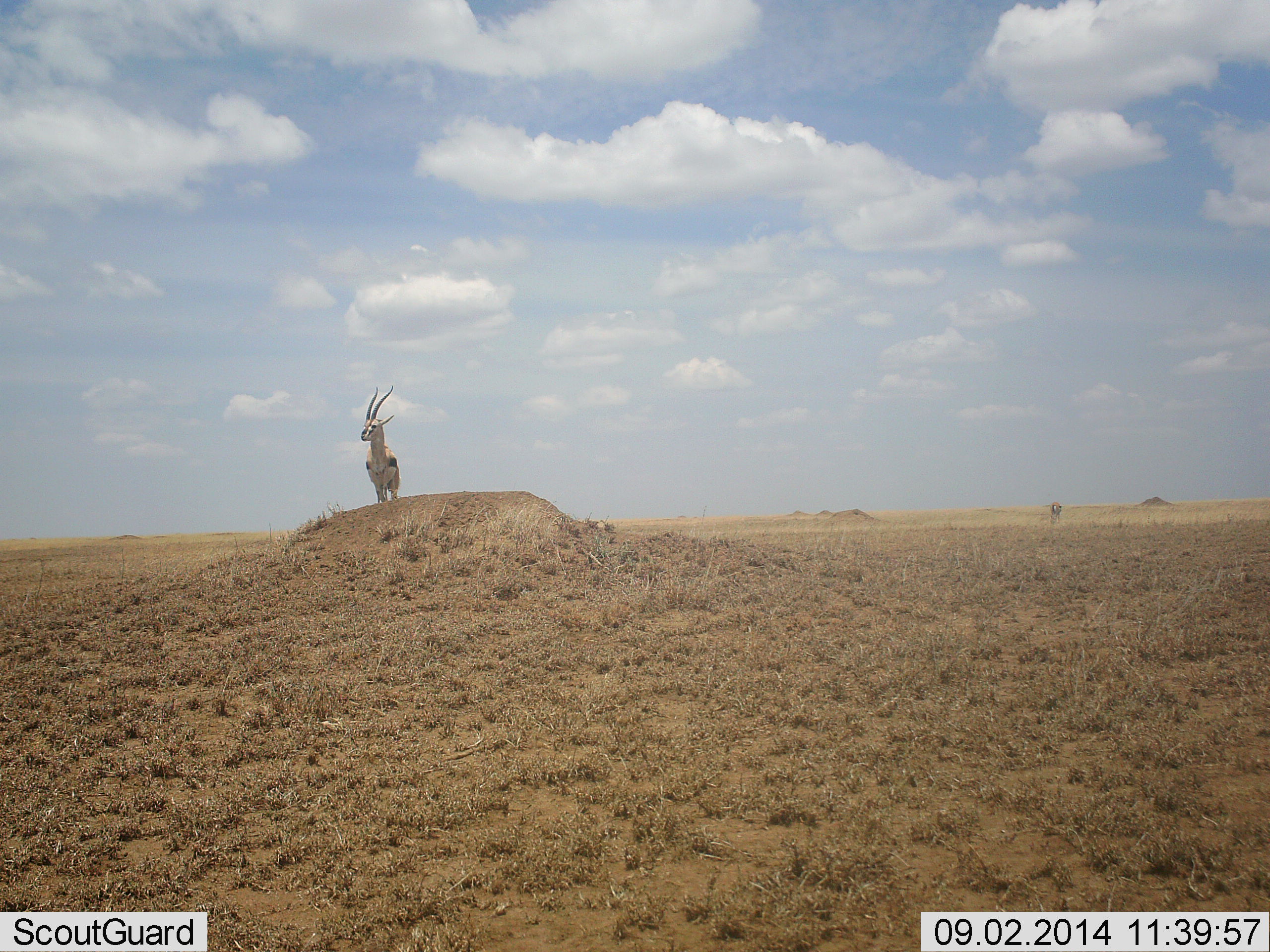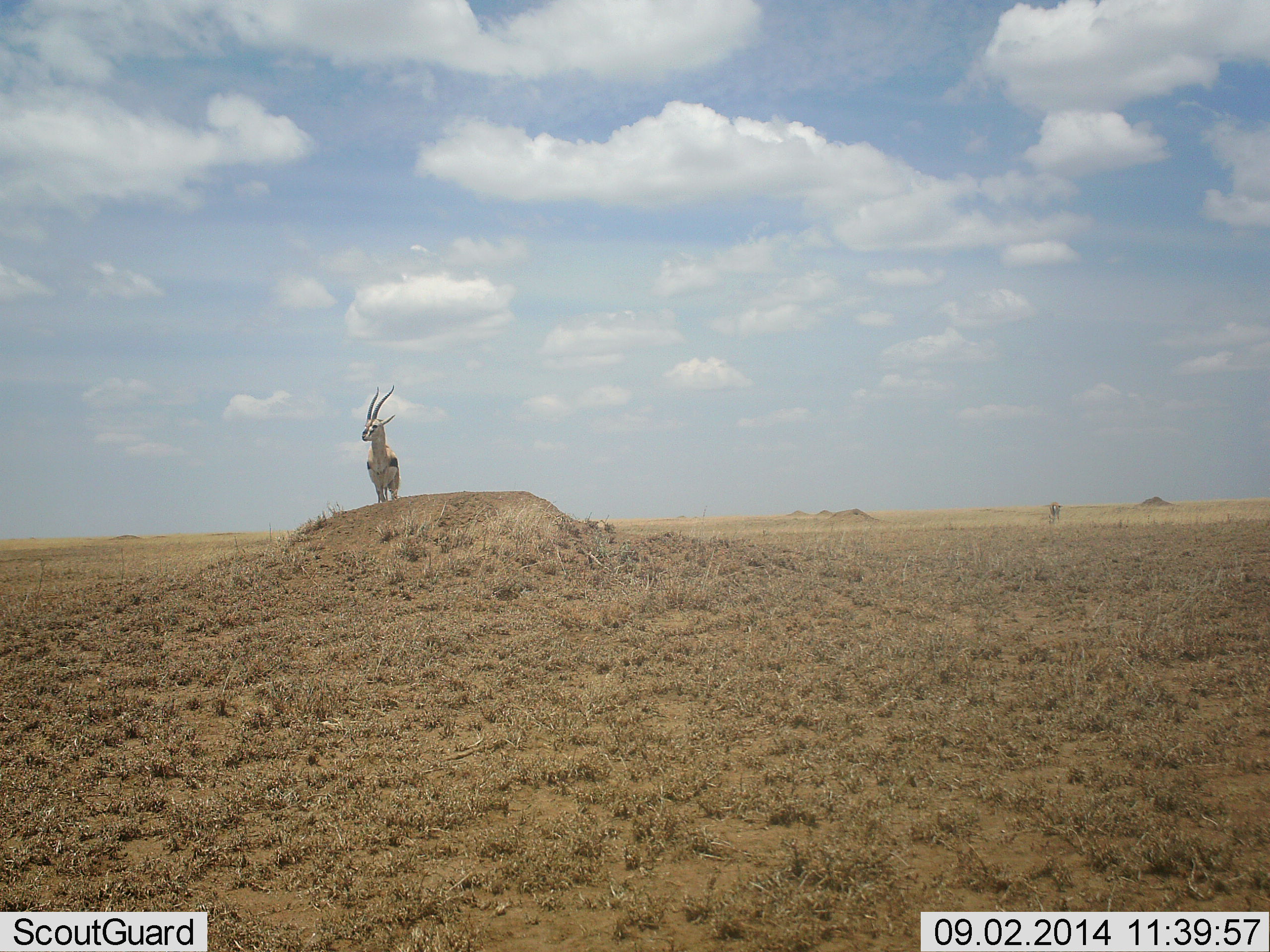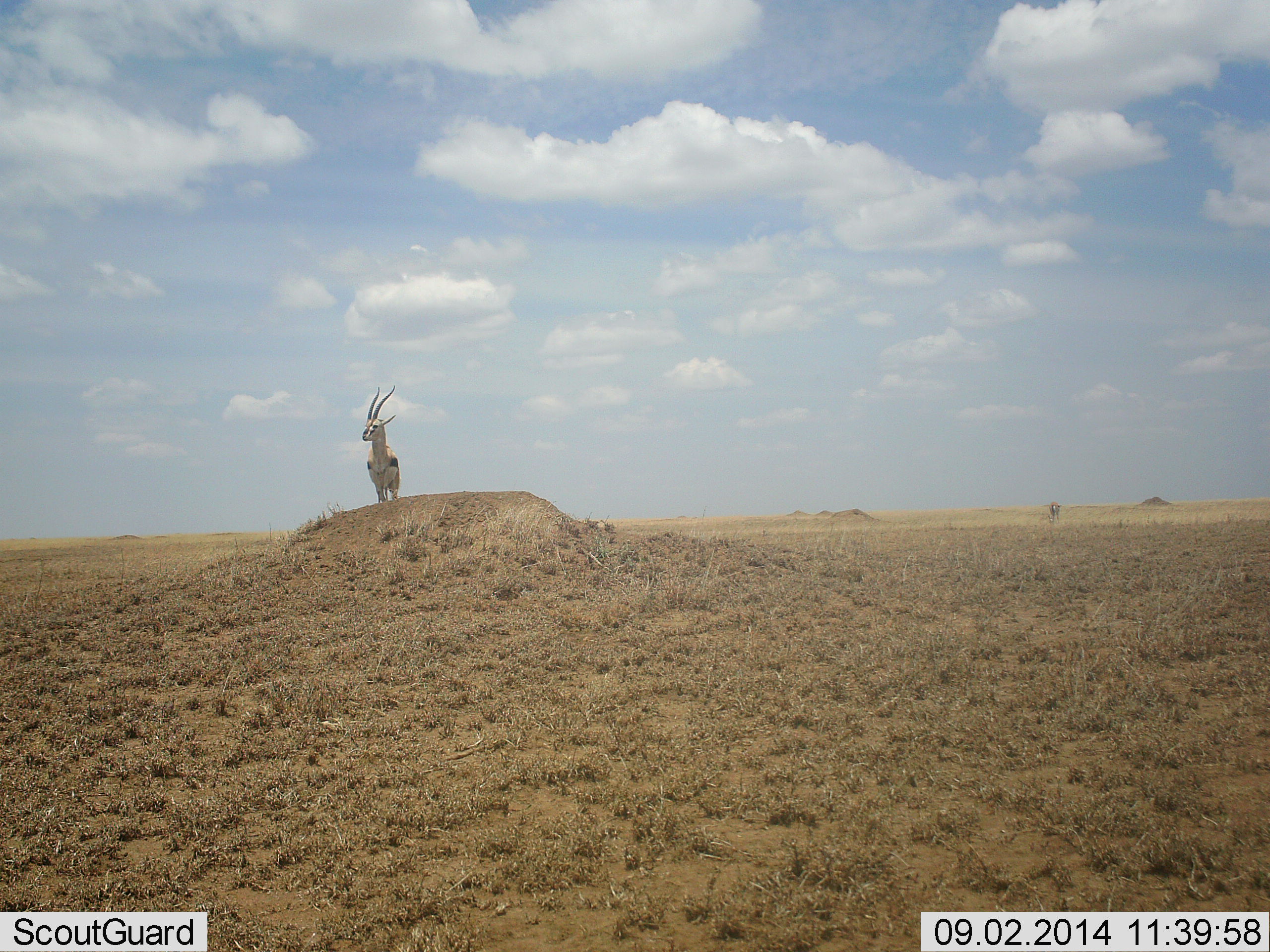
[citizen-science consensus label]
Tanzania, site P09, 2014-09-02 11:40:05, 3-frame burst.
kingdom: Animalia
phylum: Chordata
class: Mammalia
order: Artiodactyla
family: Bovidae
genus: Eudorcas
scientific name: Eudorcas thomsonii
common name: thomson's gazelle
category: gazellethomsons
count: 1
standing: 100%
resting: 0%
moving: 0%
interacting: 0%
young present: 0%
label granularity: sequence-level